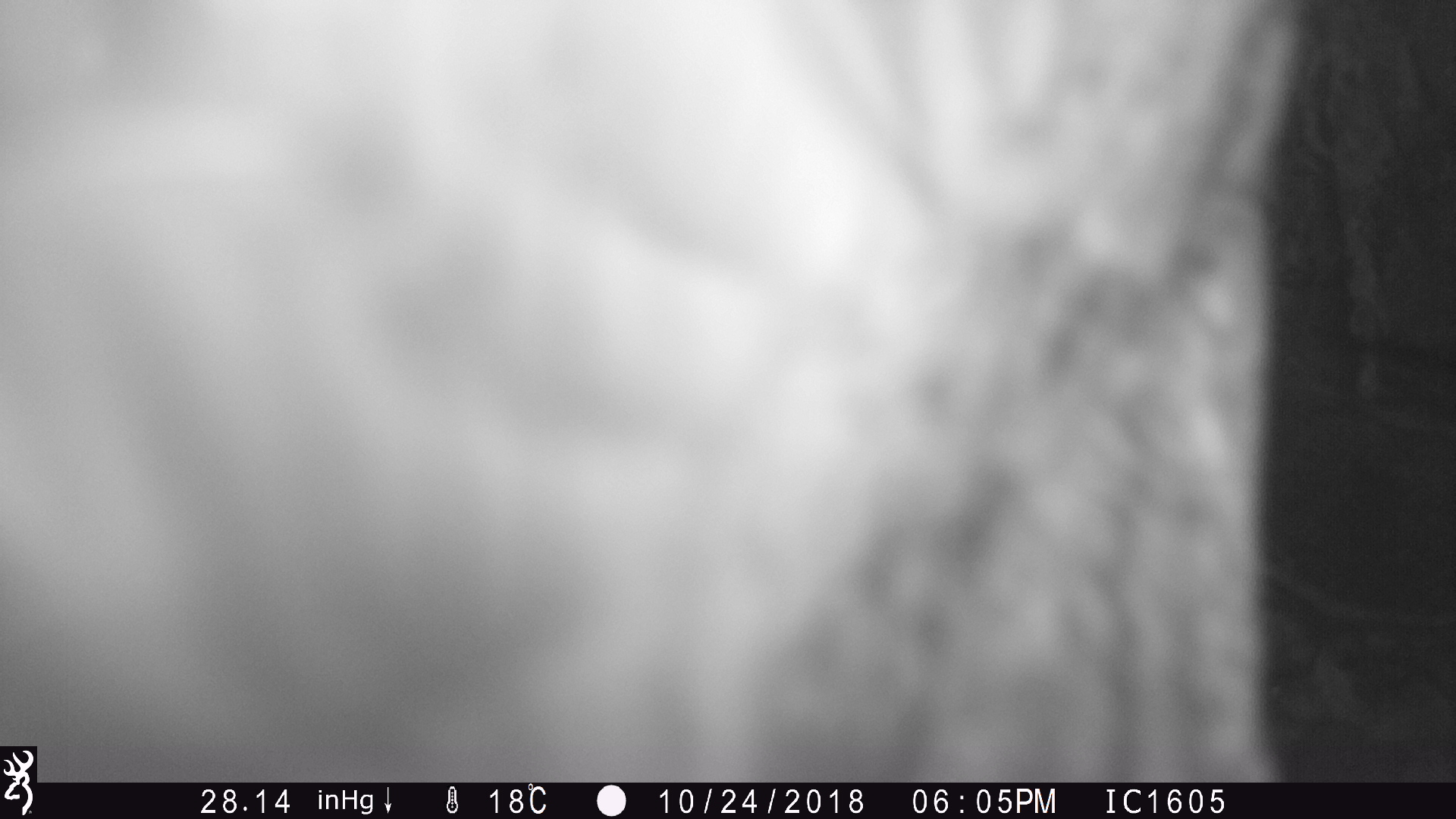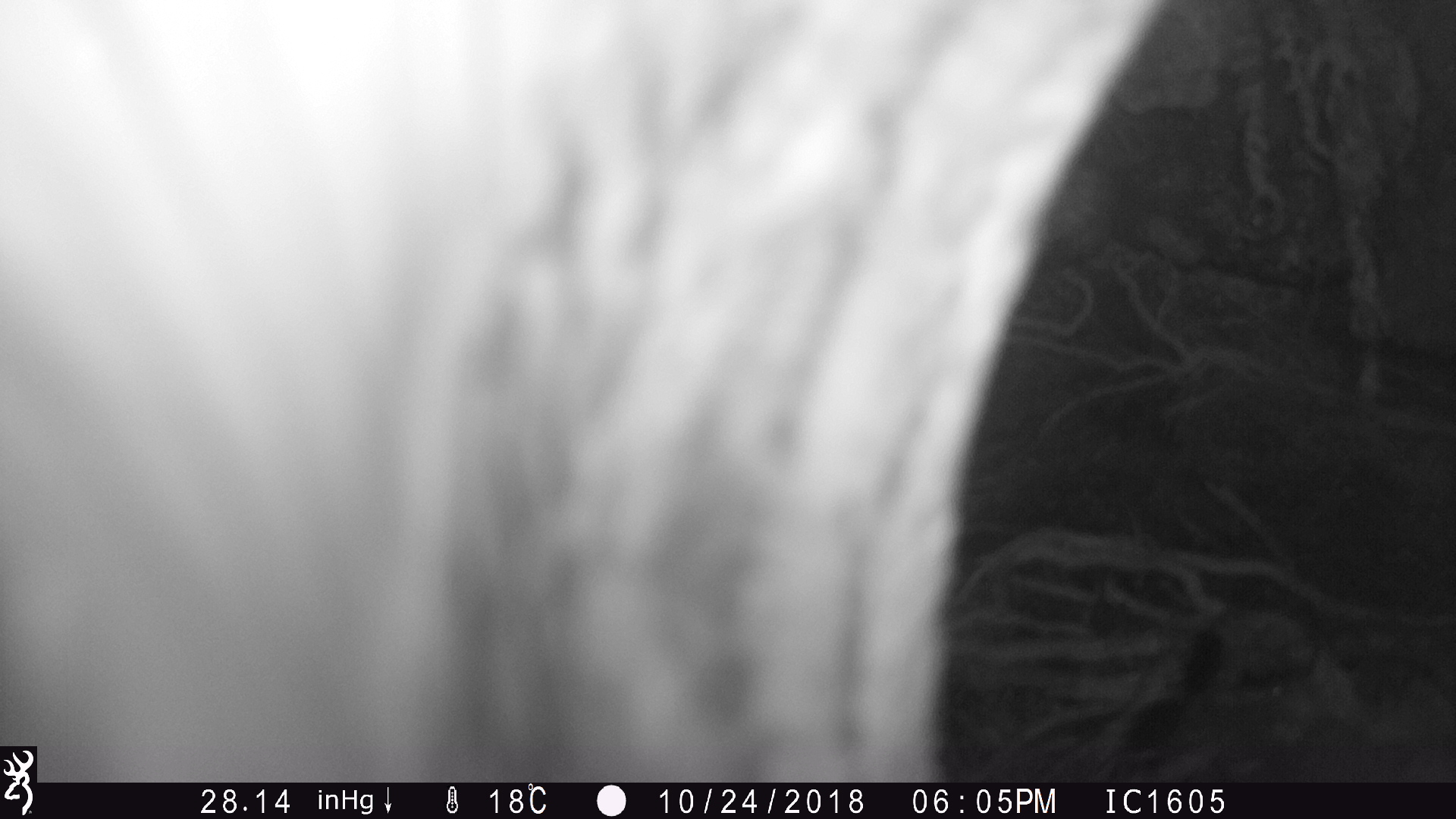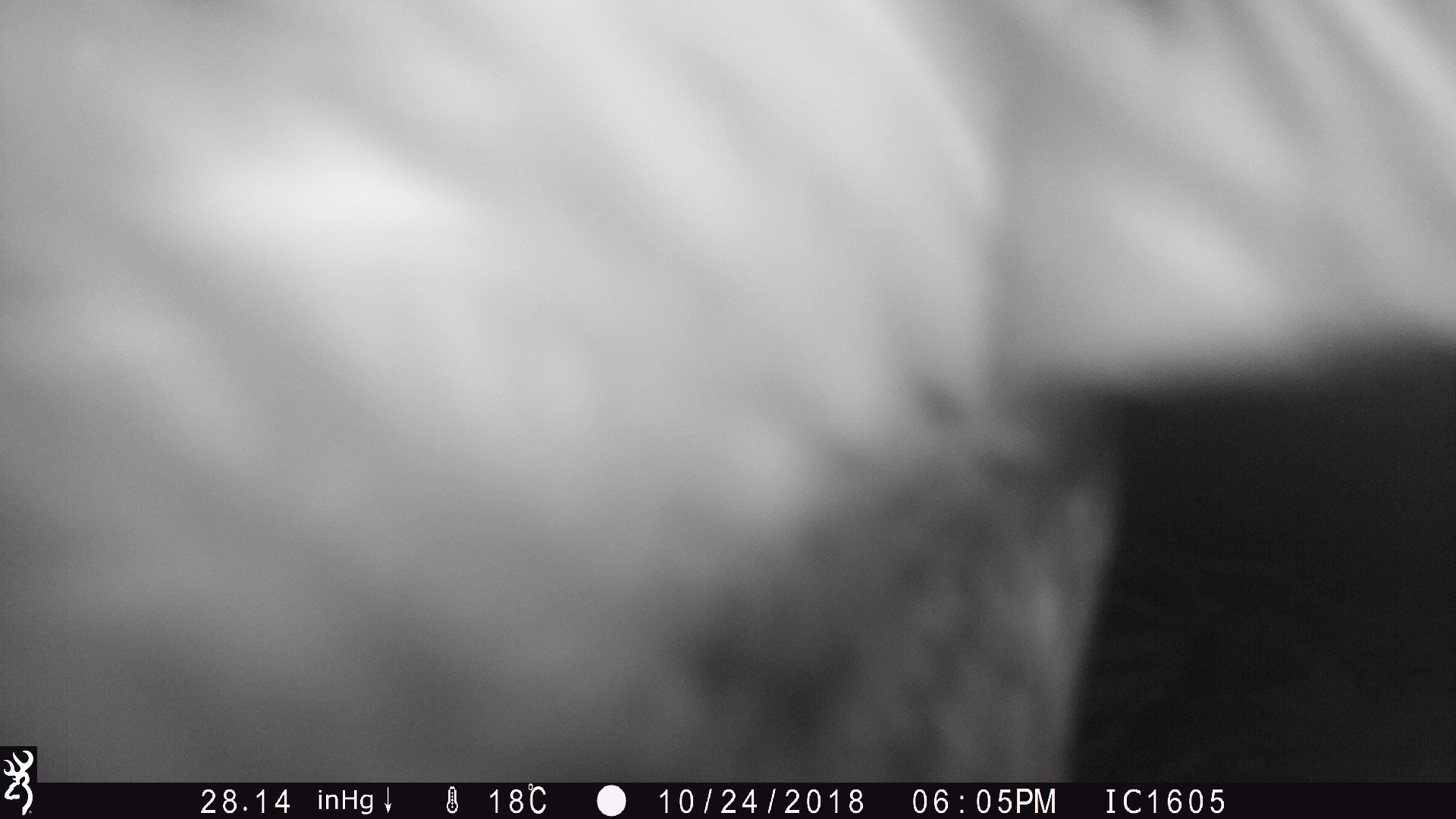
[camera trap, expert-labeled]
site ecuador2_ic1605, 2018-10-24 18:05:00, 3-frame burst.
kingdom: Animalia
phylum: Chordata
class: Aves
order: Strigiformes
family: Strigidae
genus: Asio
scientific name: Asio flammeus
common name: short-eared owl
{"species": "short-eared owl (Asio flammeus)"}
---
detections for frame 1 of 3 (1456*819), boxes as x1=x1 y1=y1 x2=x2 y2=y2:
short-eared owl: x1=70 y1=0 x2=1297 y2=774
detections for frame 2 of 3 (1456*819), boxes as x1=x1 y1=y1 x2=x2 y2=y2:
short-eared owl: x1=36 y1=17 x2=1194 y2=781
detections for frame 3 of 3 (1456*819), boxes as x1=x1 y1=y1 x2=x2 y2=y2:
short-eared owl: x1=61 y1=0 x2=1456 y2=778